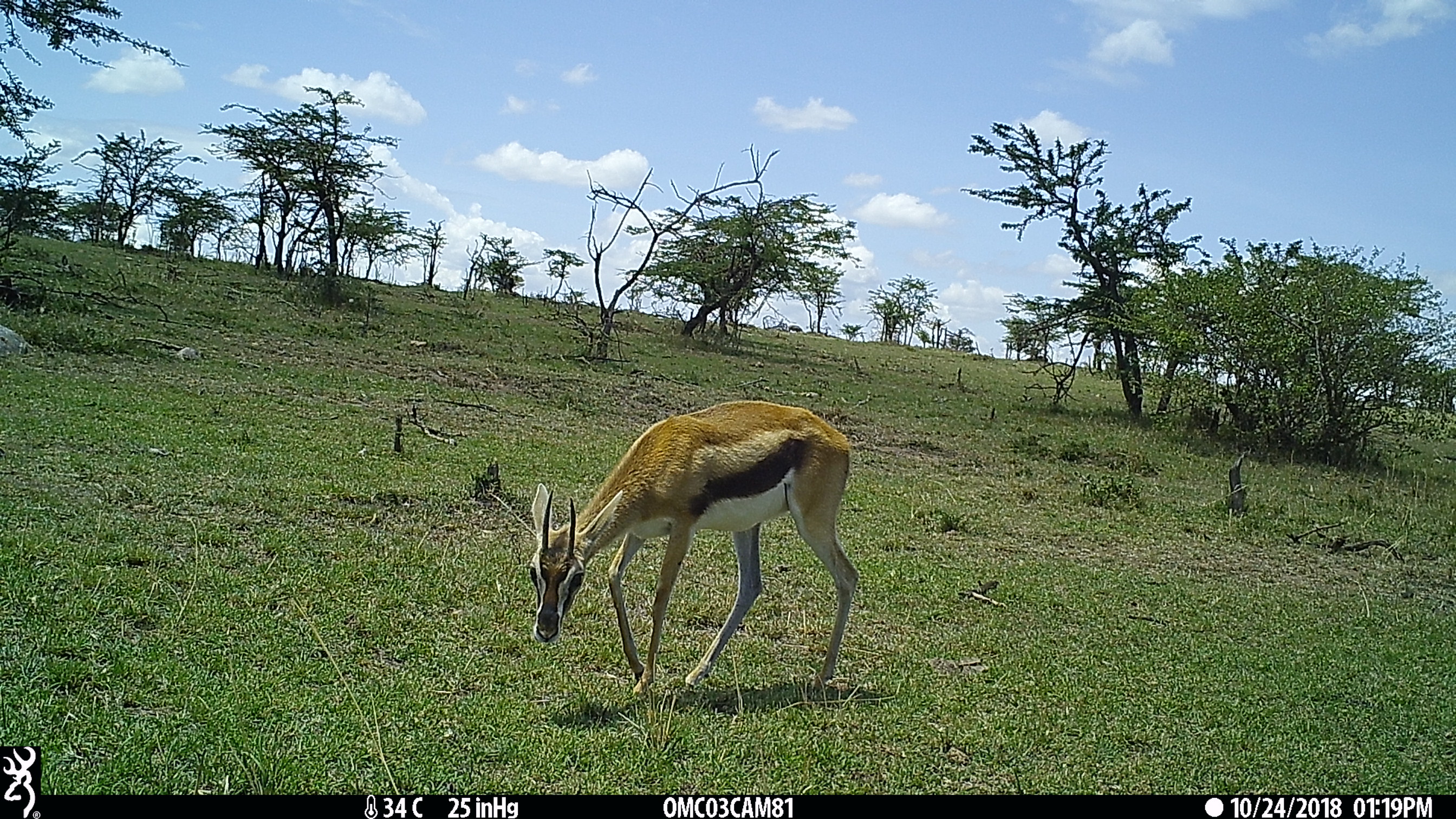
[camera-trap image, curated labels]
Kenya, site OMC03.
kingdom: Animalia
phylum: Chordata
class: Mammalia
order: Artiodactyla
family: Bovidae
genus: Eudorcas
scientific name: Eudorcas thomsonii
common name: thomon's gazelle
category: gazelle thomsons